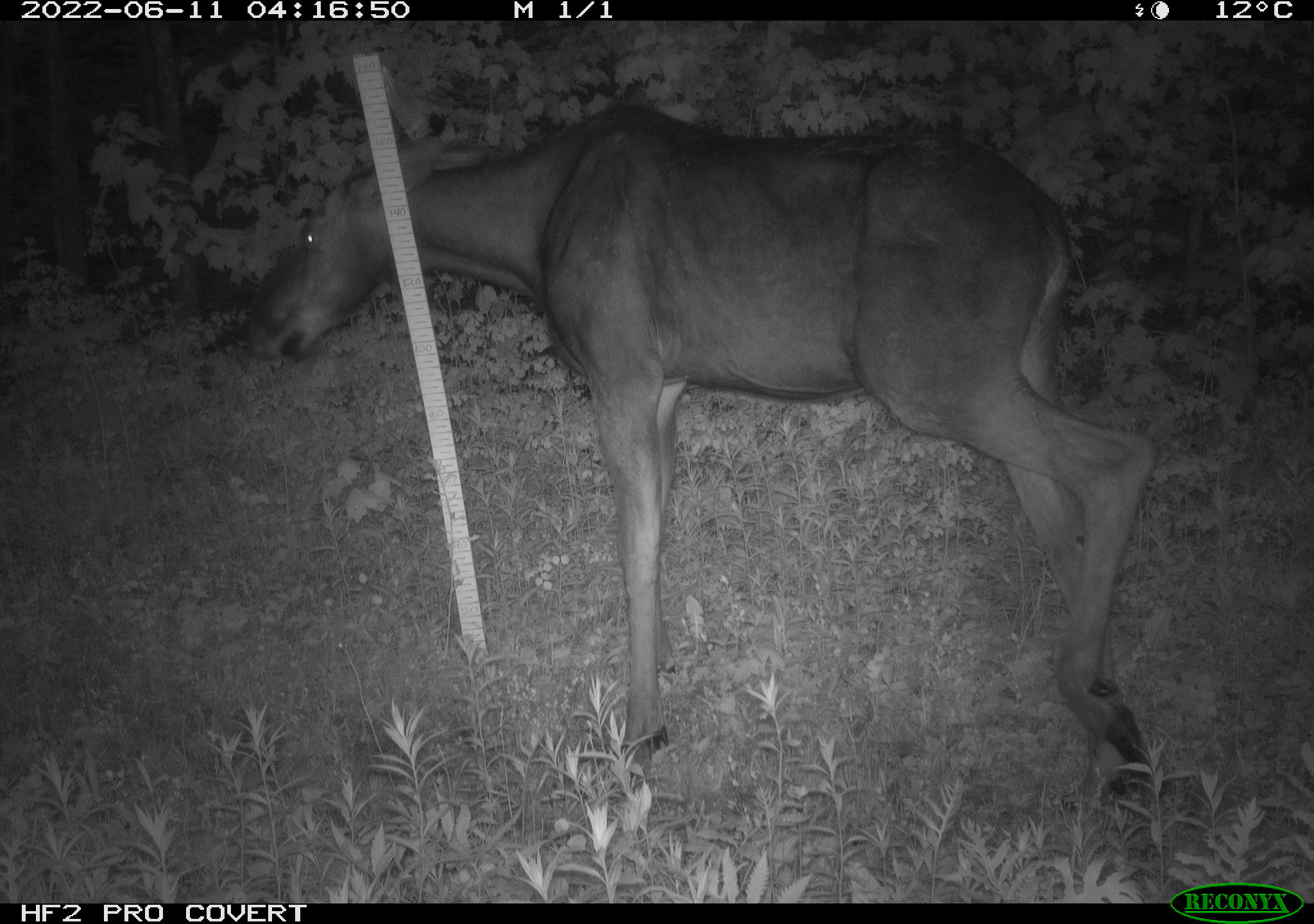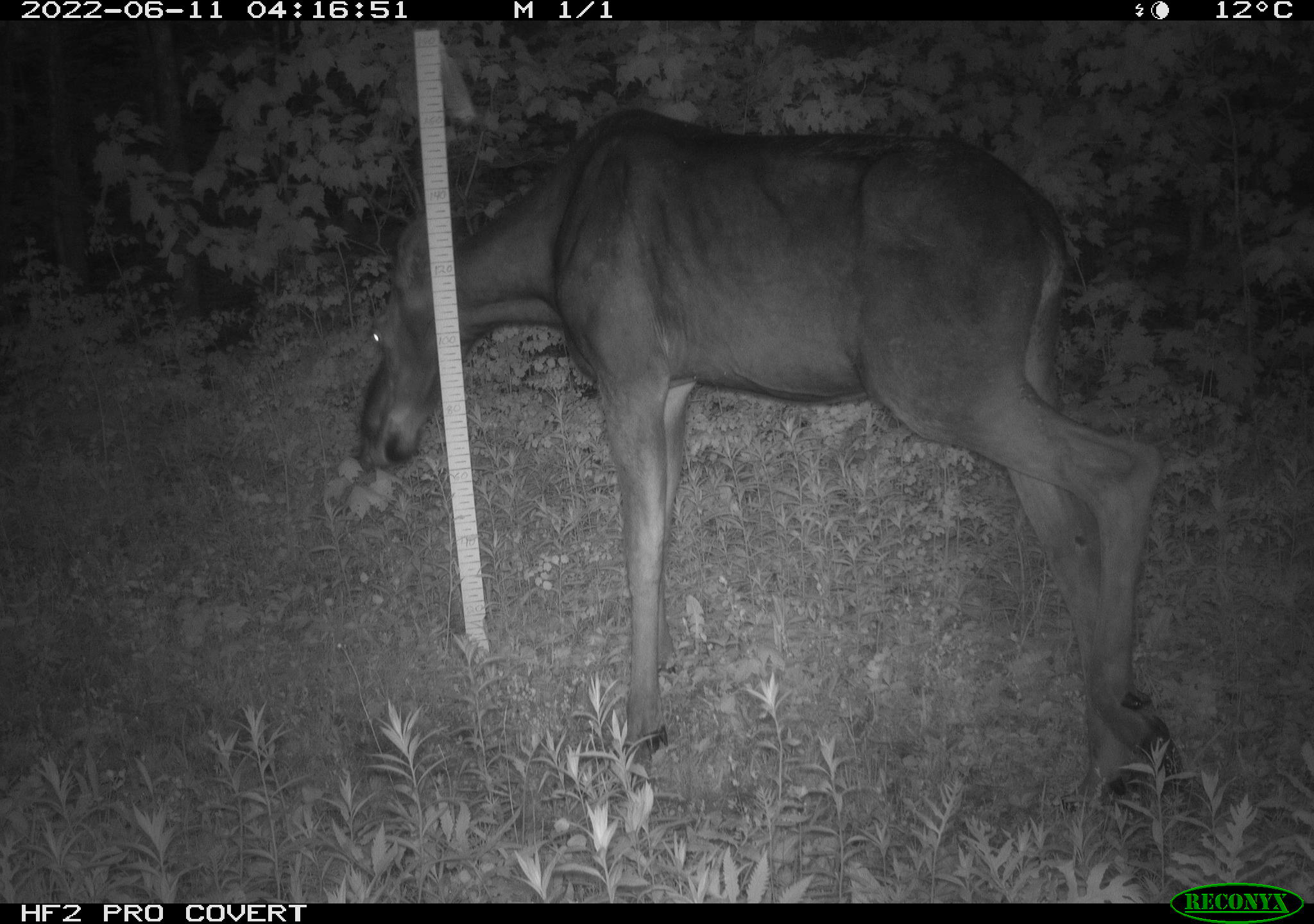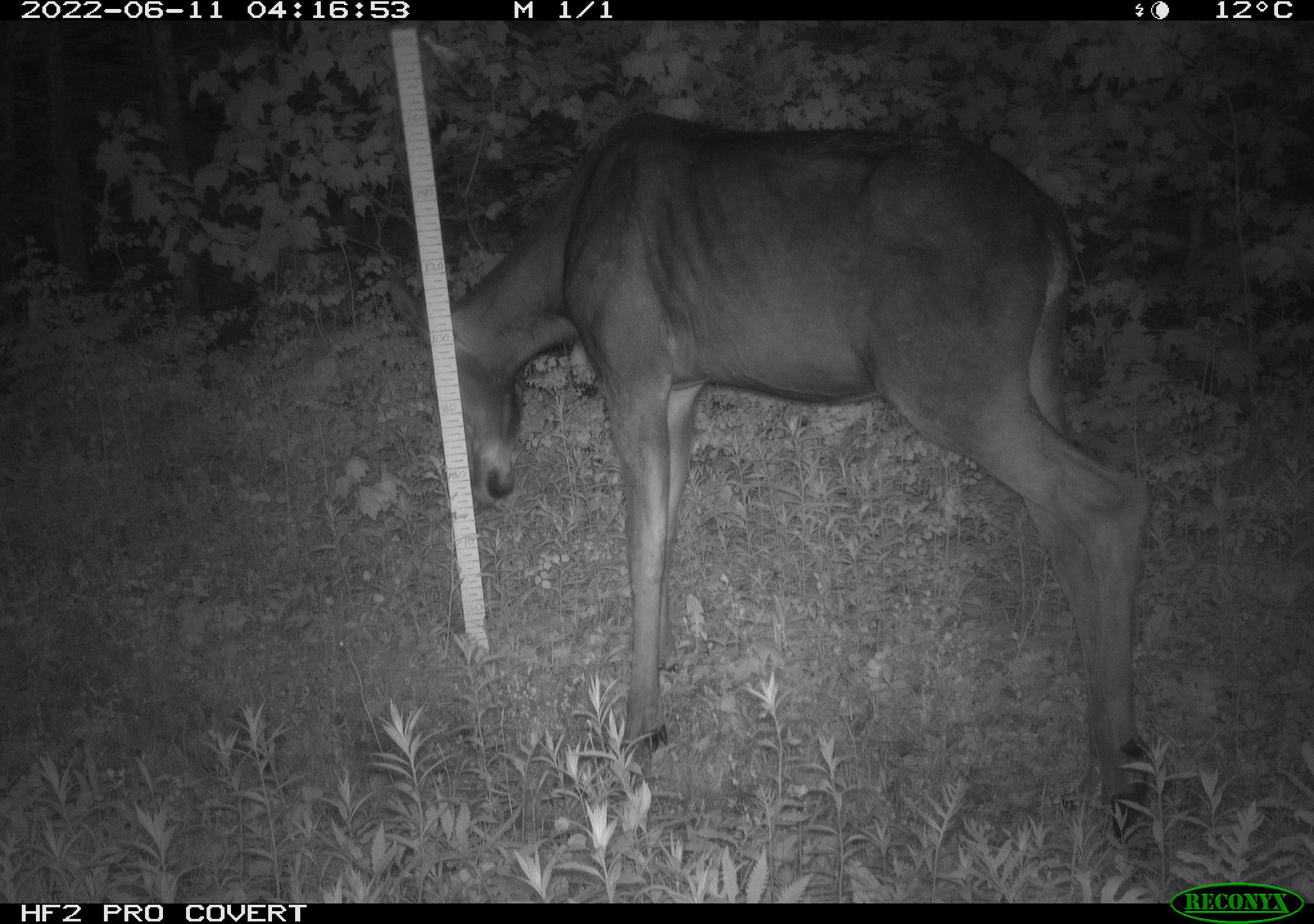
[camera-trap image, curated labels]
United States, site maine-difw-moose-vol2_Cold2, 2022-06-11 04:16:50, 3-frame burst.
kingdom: Animalia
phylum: Chordata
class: Mammalia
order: Artiodactyla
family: Cervidae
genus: Alces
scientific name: Alces alces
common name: moose